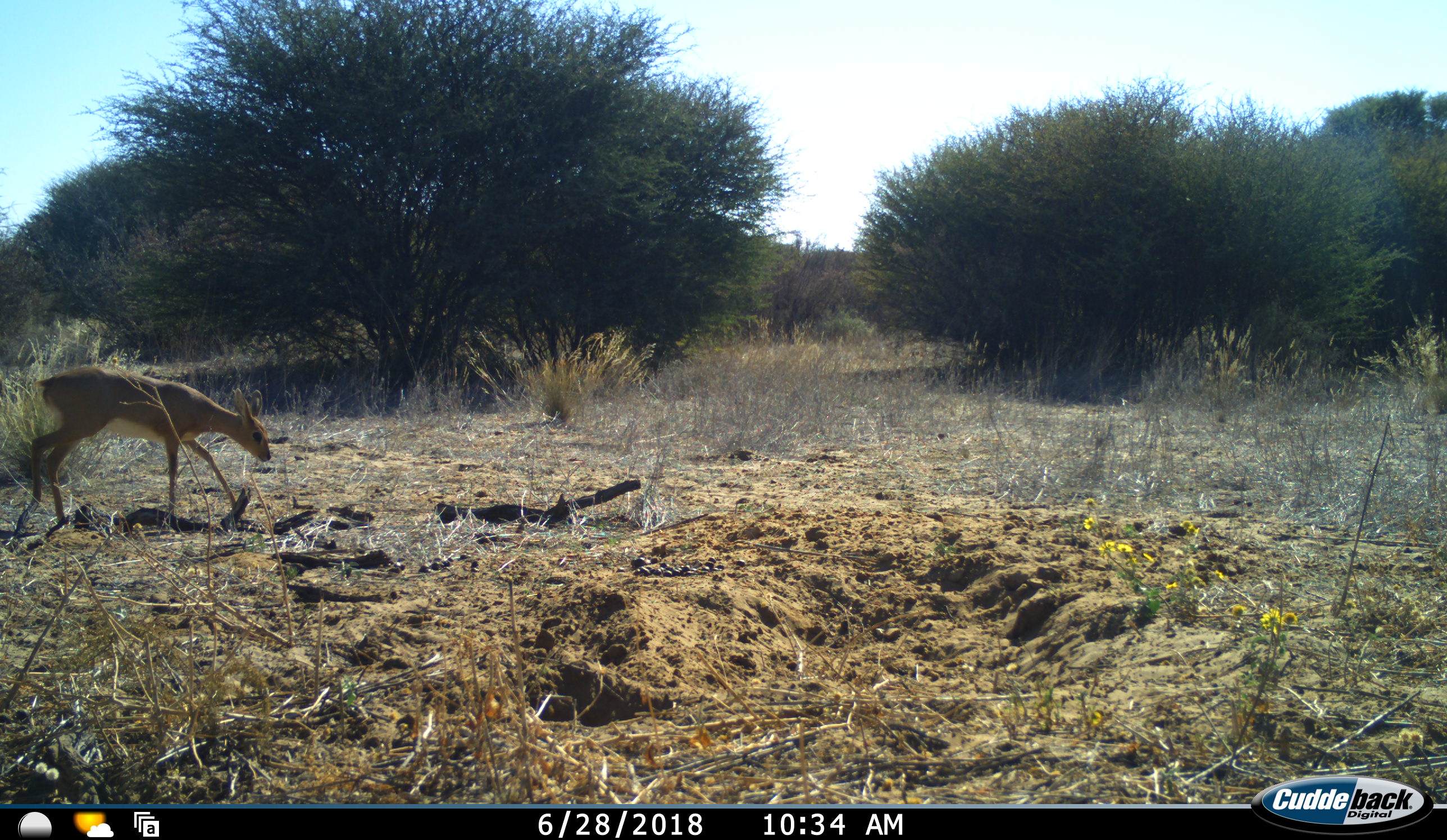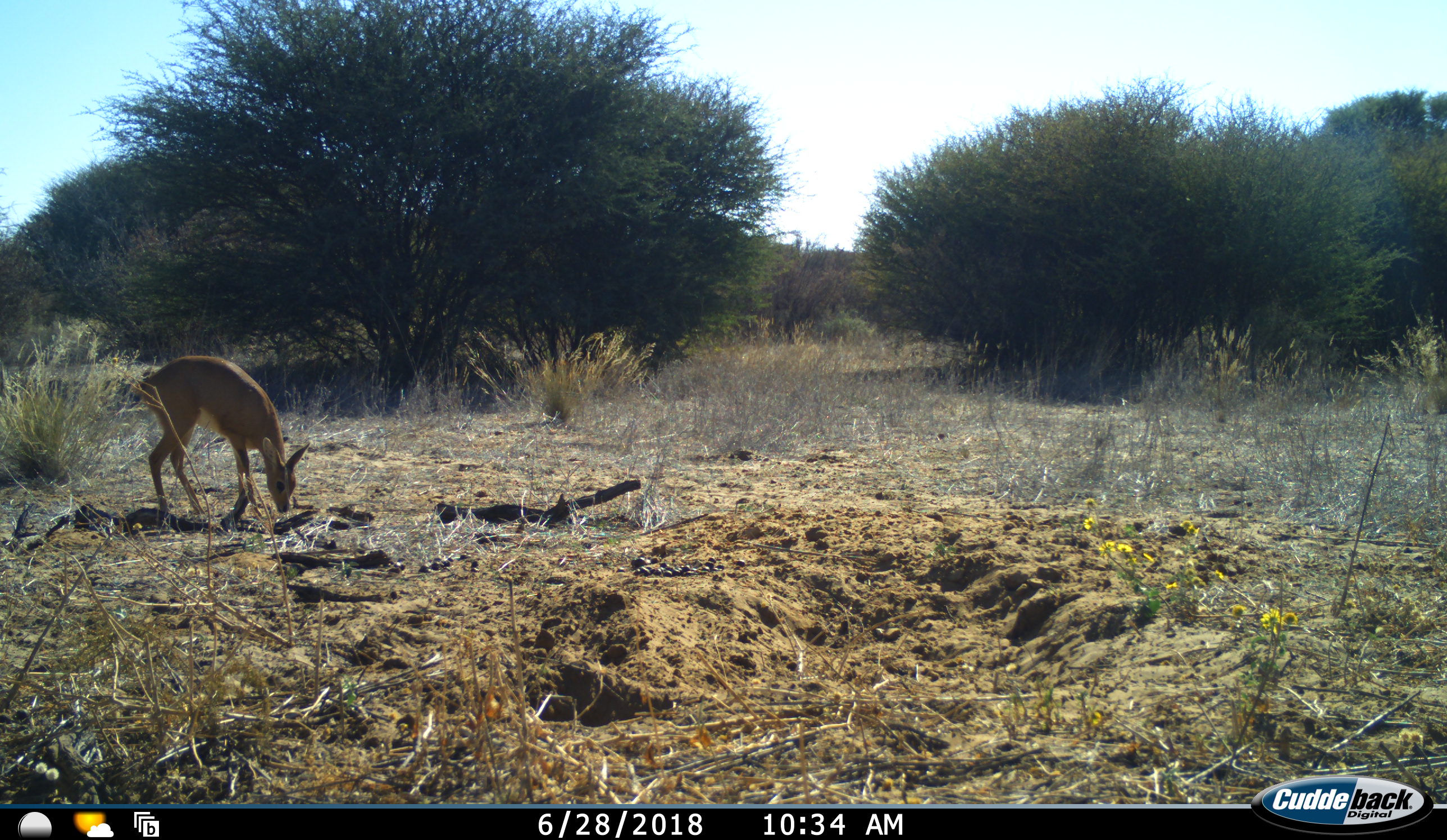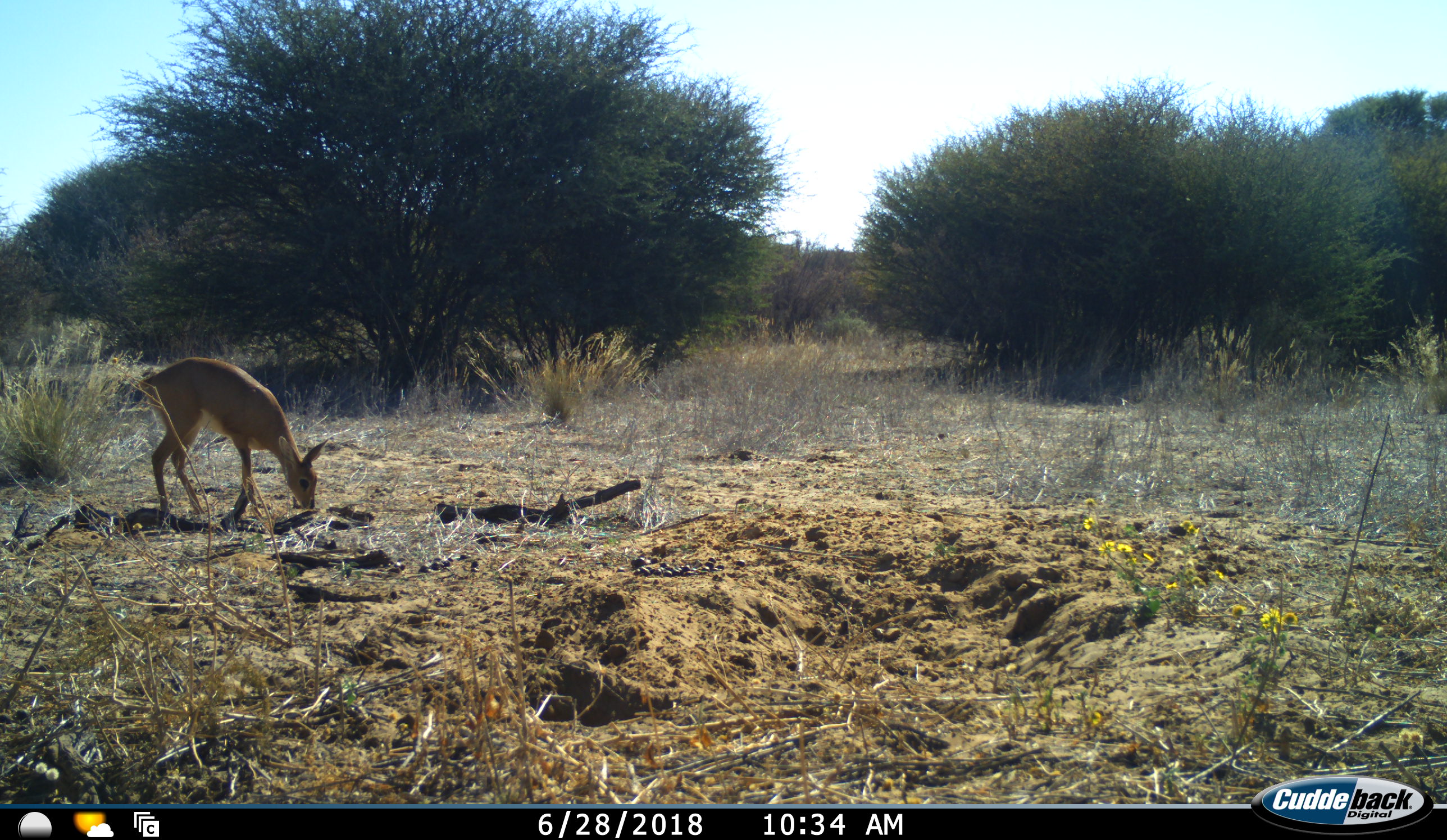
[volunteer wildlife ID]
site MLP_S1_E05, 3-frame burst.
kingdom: Animalia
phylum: Chordata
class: Mammalia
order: Artiodactyla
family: Bovidae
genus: Raphicerus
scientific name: Raphicerus campestris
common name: steenbok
Steenbok (Raphicerus campestris), count 1. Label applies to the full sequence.